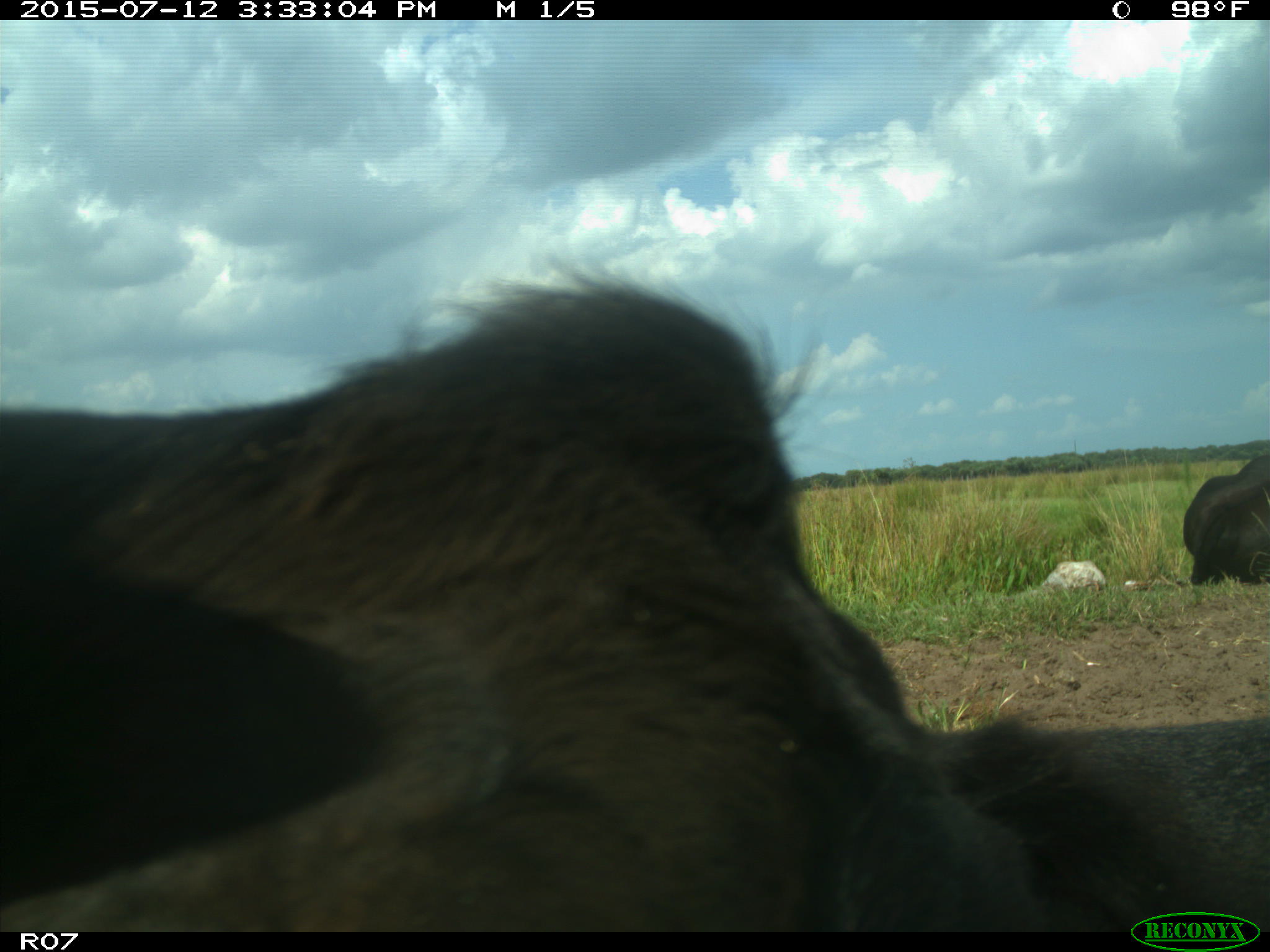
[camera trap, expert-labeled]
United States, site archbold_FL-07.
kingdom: Animalia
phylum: Chordata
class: Mammalia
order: Artiodactyla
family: Bovidae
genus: Bos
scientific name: Bos taurus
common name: domestic cow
Bos taurus (domestic cow).